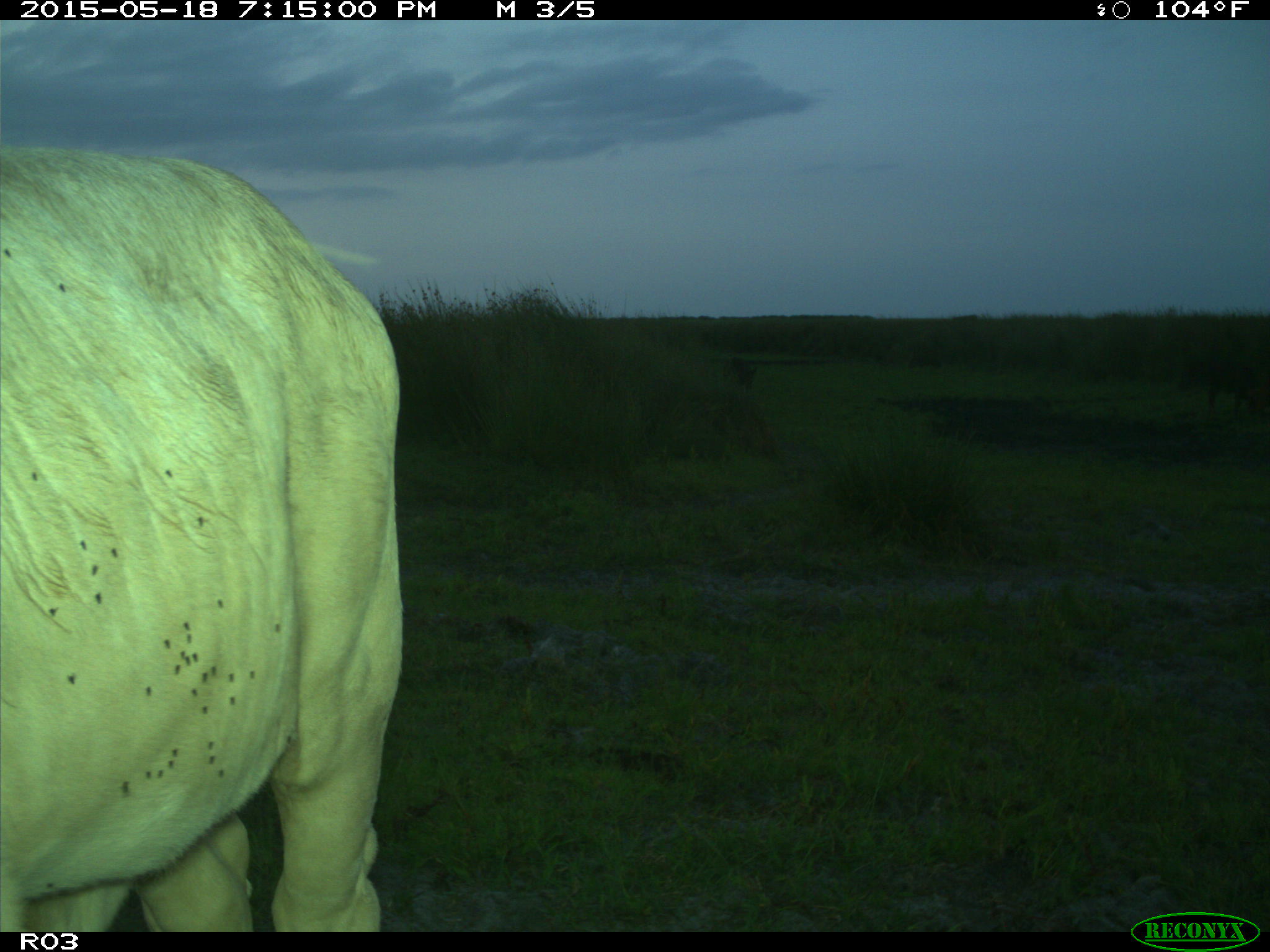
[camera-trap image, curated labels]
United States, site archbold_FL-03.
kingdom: Animalia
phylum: Chordata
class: Mammalia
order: Artiodactyla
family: Bovidae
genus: Bos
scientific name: Bos taurus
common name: domestic cow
Bos taurus (domestic cow).